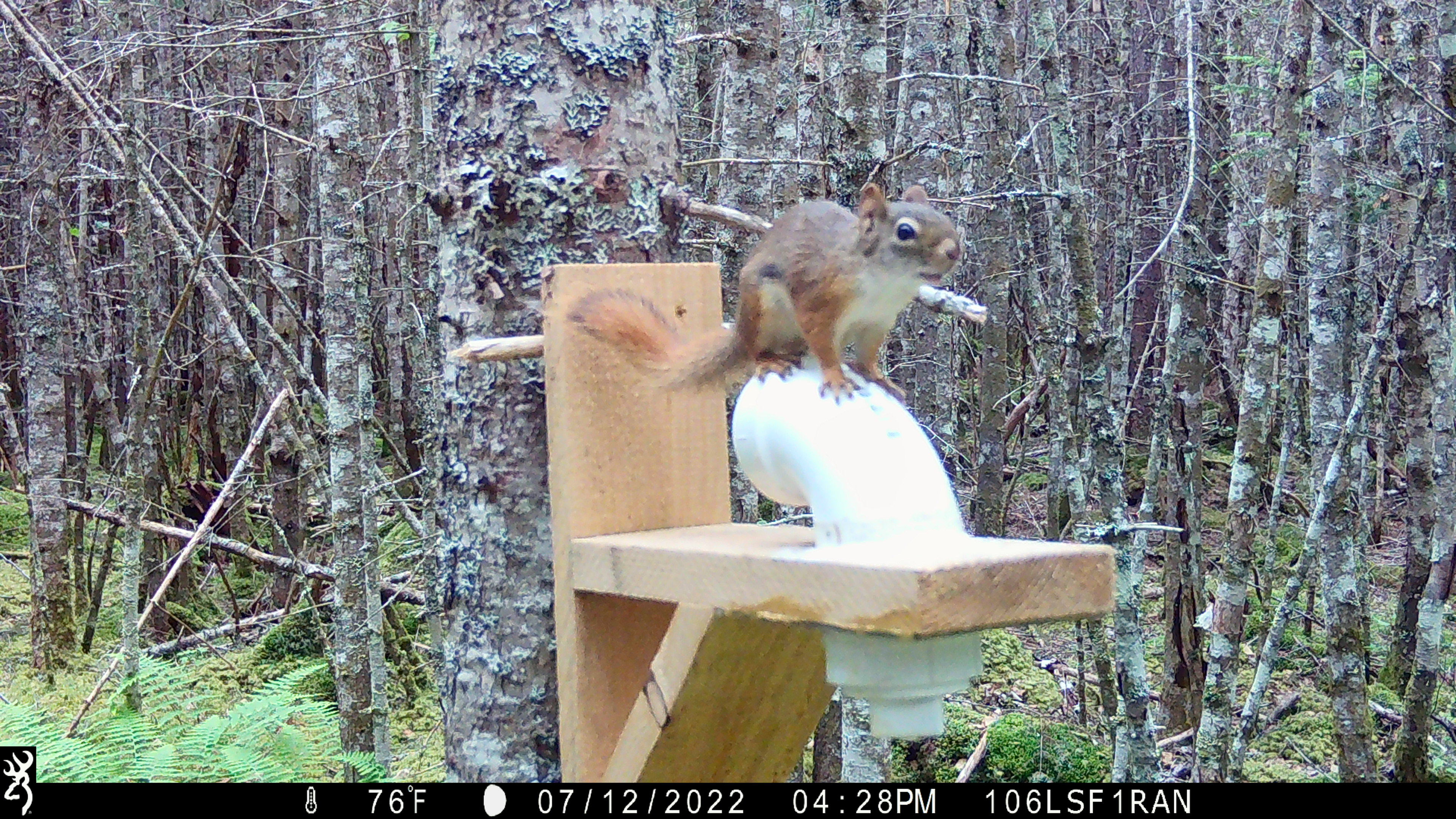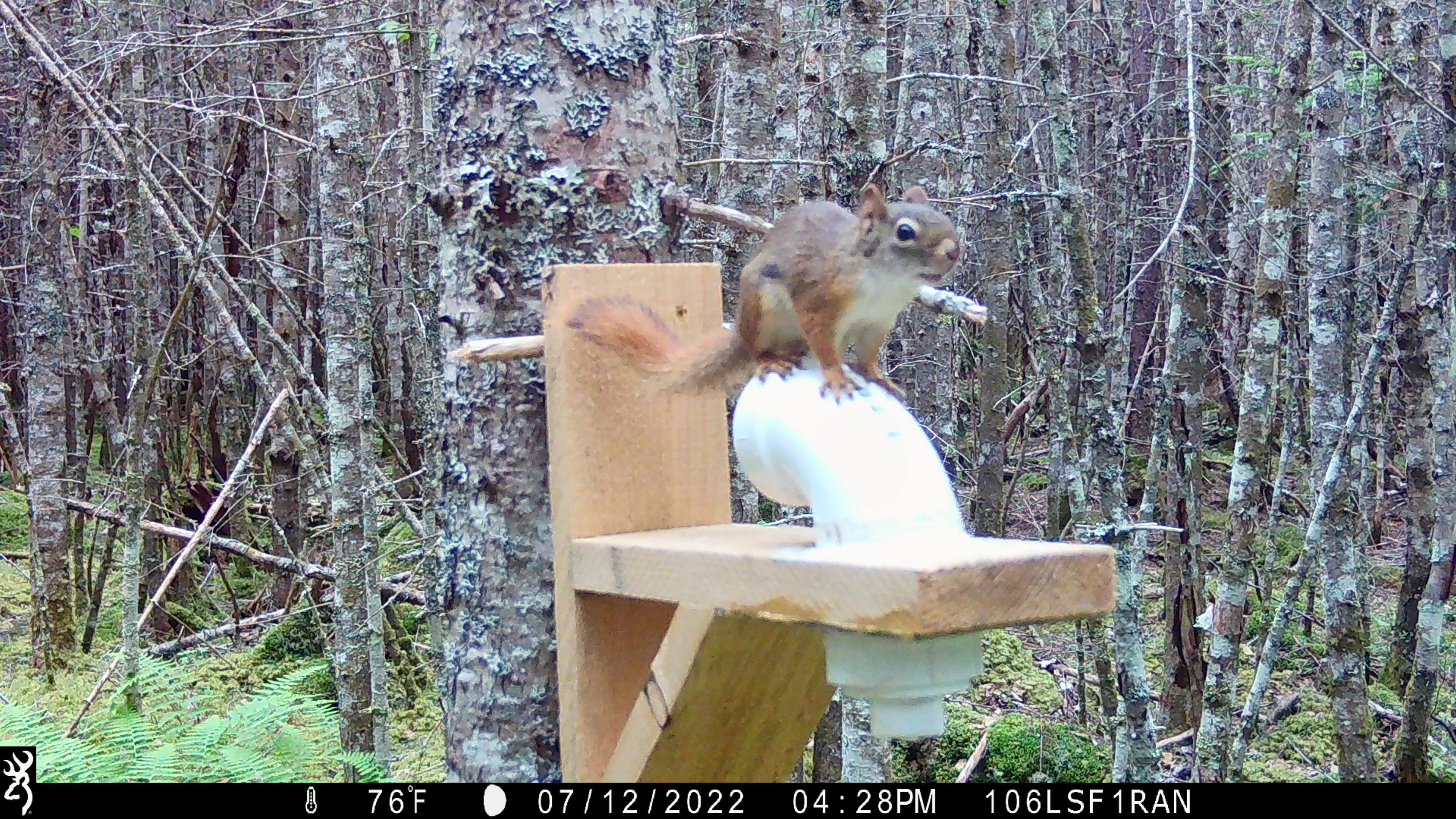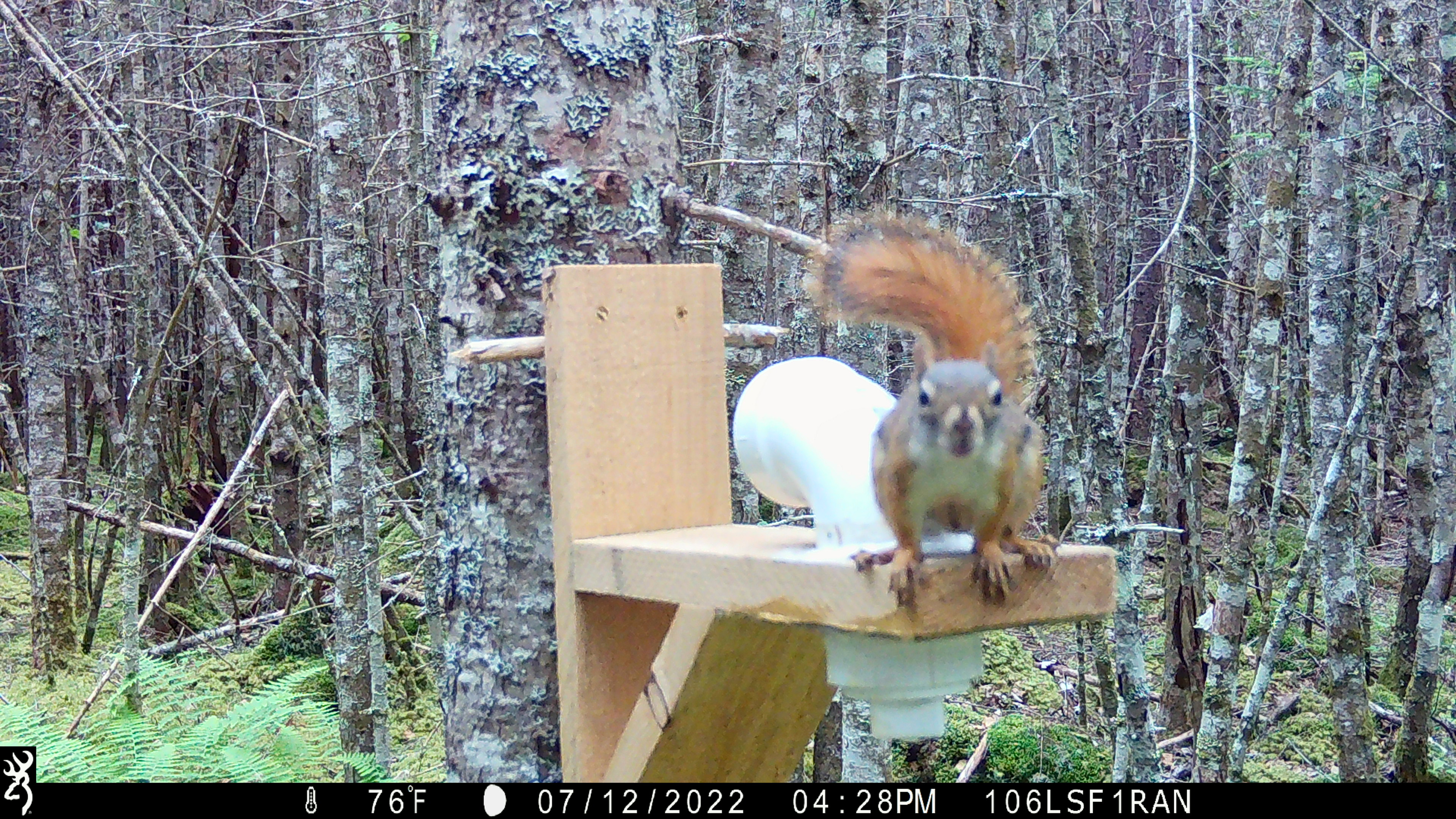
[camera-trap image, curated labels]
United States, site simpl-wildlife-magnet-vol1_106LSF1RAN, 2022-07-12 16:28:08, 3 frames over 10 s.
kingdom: Animalia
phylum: Chordata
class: Mammalia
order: Rodentia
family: Sciuridae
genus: Tamiasciurus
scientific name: Tamiasciurus hudsonicus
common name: red squirrel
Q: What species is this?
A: Red squirrel (Tamiasciurus hudsonicus).